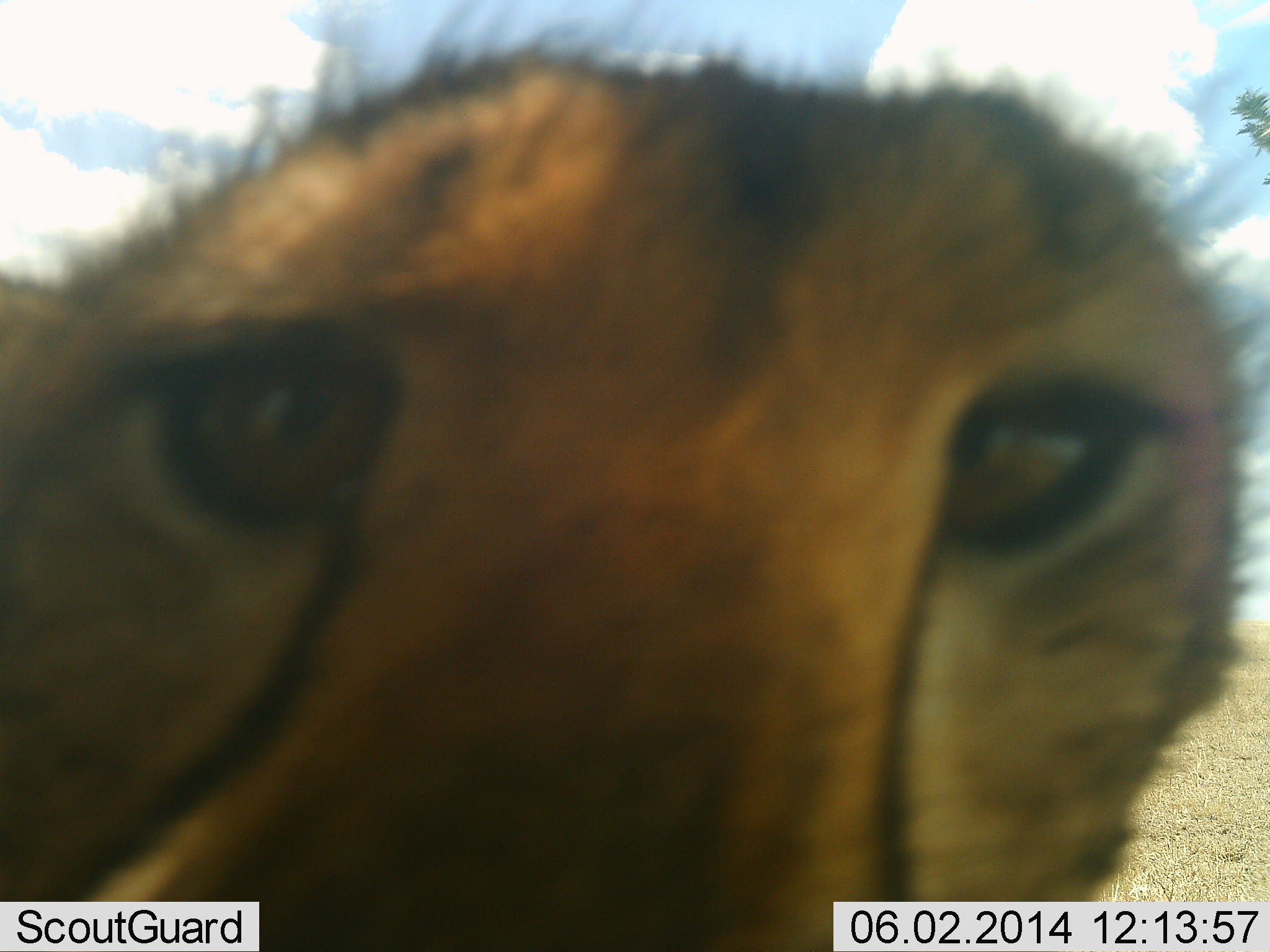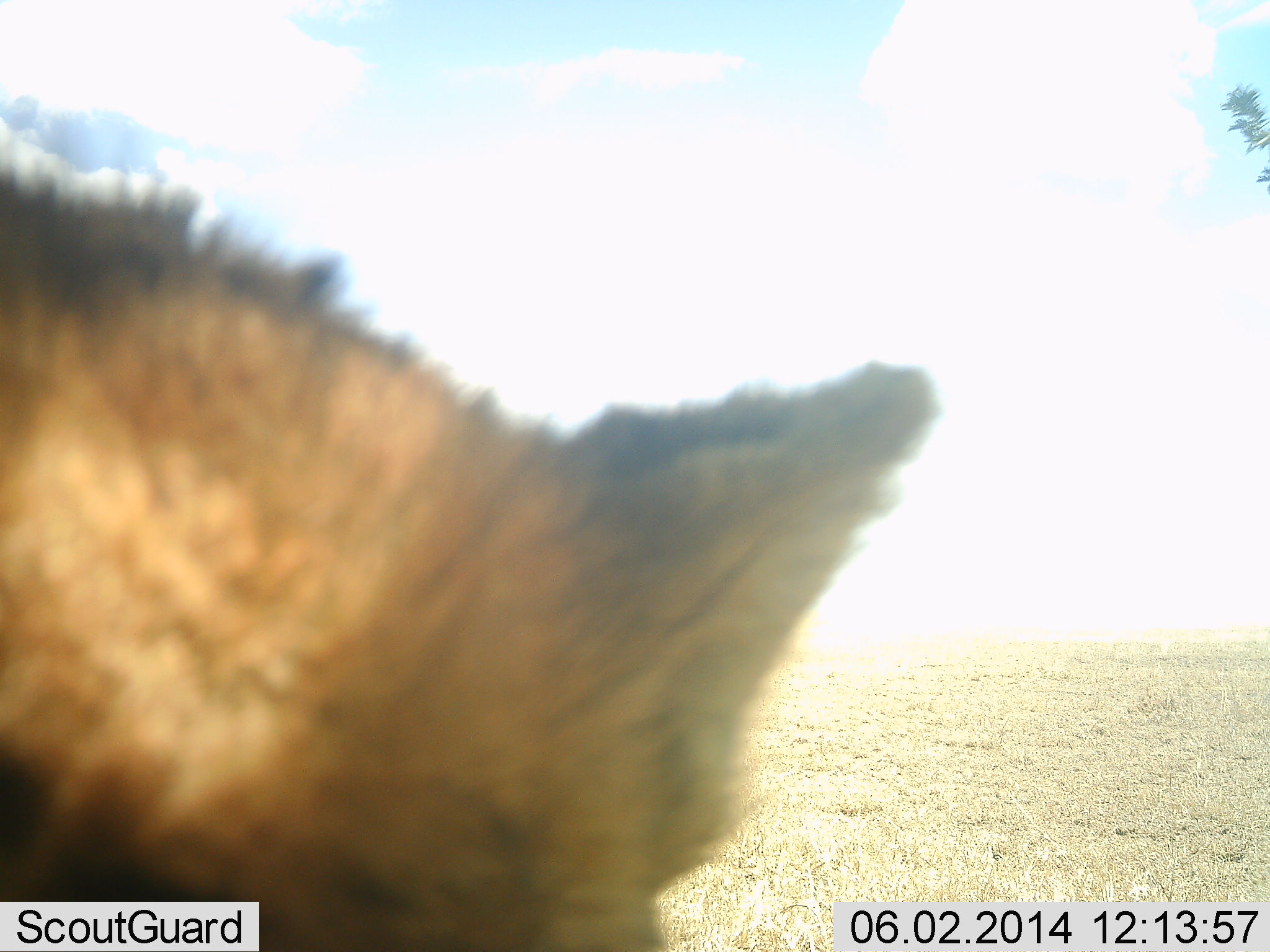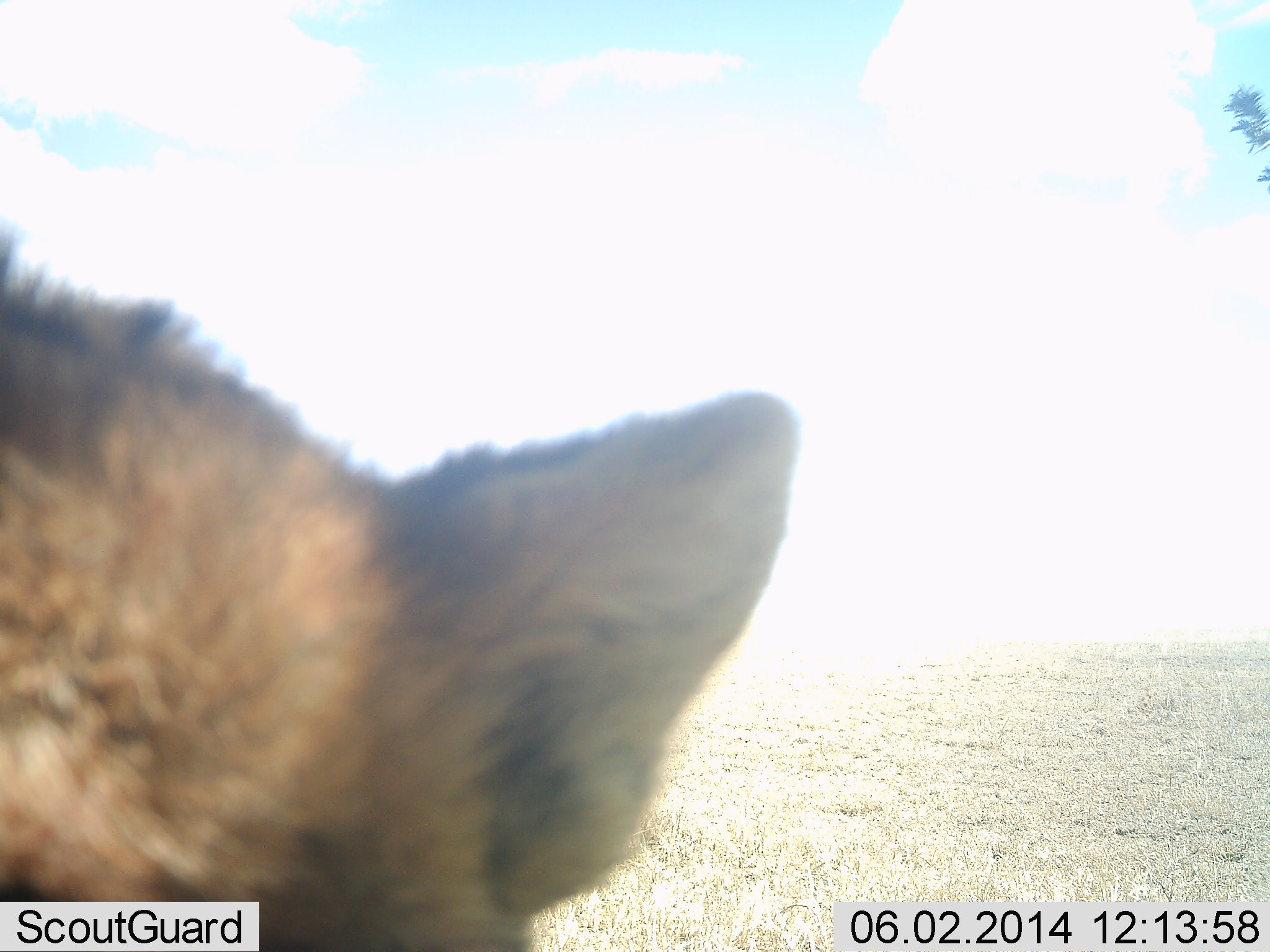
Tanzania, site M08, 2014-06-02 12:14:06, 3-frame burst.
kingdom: Animalia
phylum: Chordata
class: Mammalia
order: Carnivora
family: Felidae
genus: Acinonyx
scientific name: Acinonyx jubatus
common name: cheetah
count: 1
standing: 50%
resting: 0%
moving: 27%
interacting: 38%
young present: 4%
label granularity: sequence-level